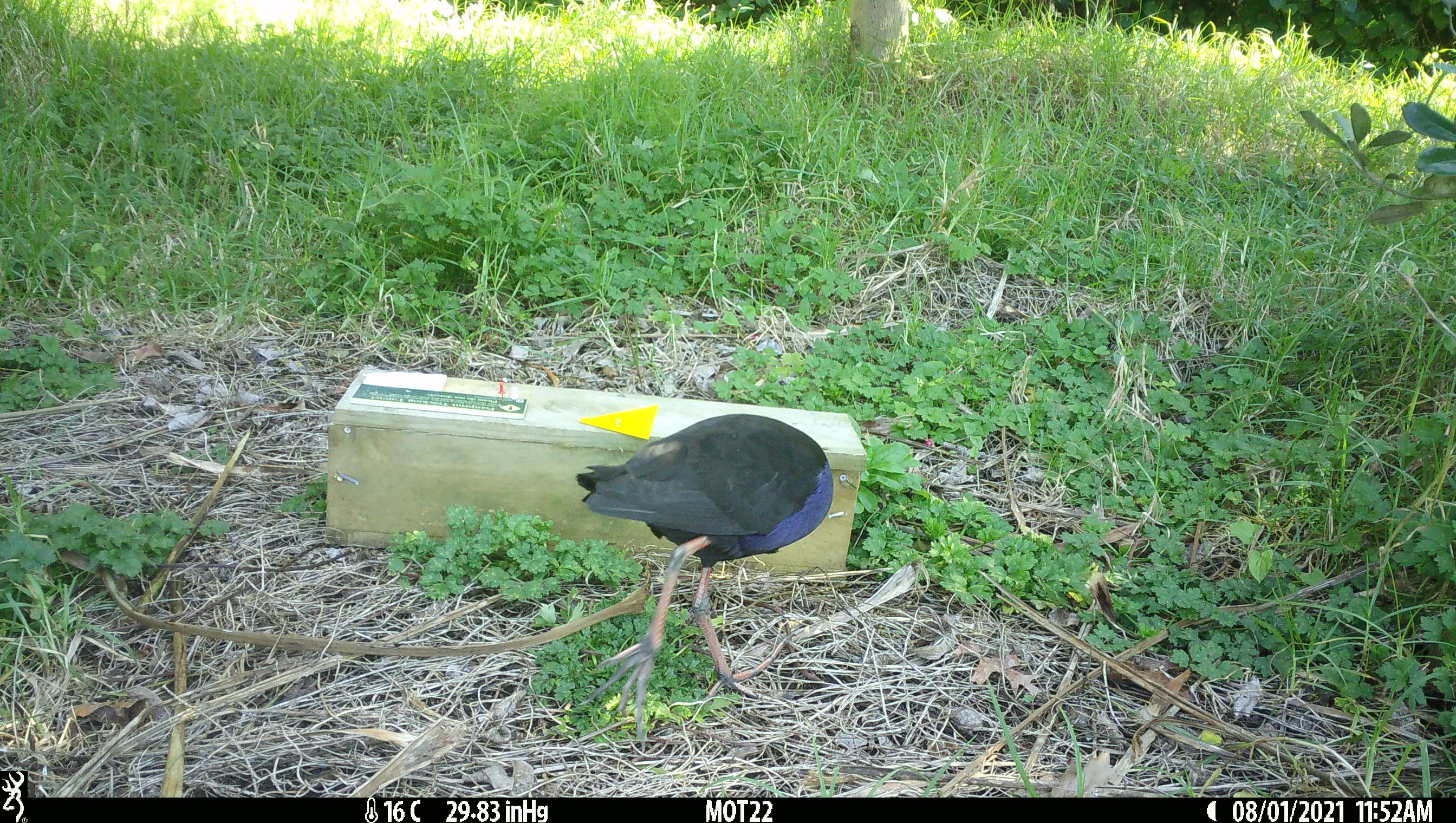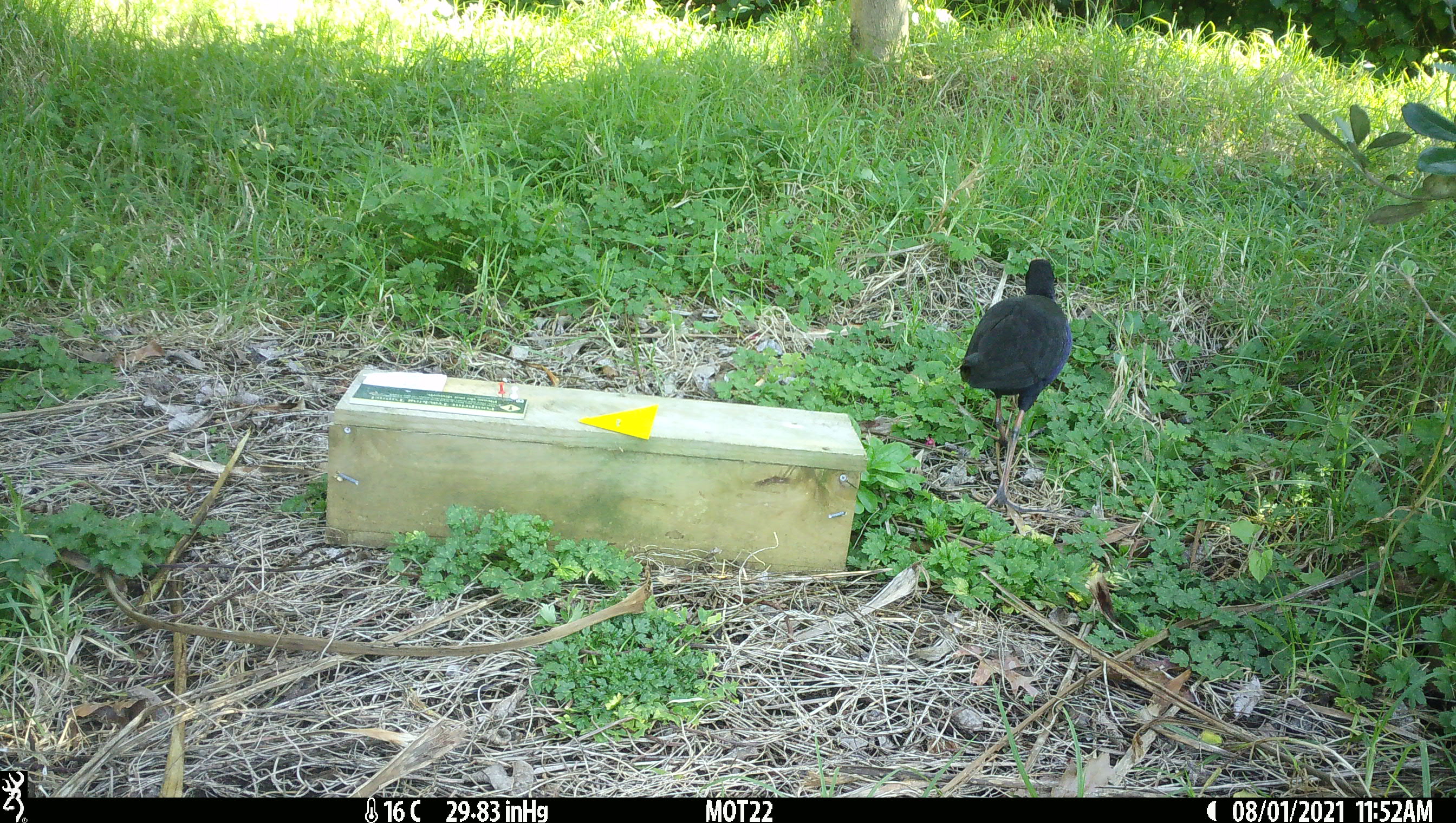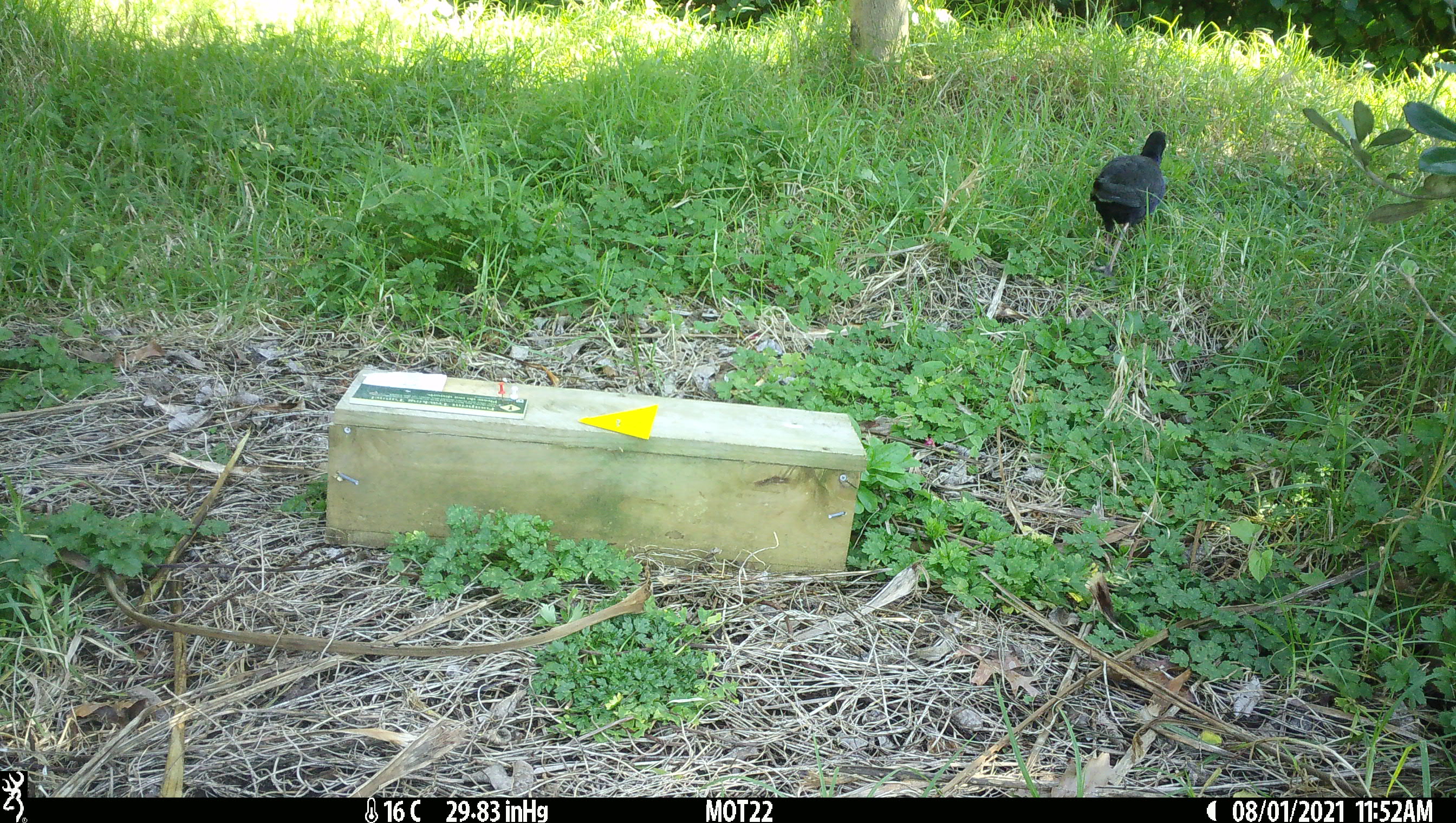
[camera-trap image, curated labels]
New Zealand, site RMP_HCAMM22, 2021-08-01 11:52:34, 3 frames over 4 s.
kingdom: Animalia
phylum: Chordata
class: Aves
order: Gruiformes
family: Rallidae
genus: Porphyrio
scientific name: Porphyrio melanotus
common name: australasian swamphen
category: pukeko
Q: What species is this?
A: Pukeko (australasian swamphen) (Porphyrio melanotus).